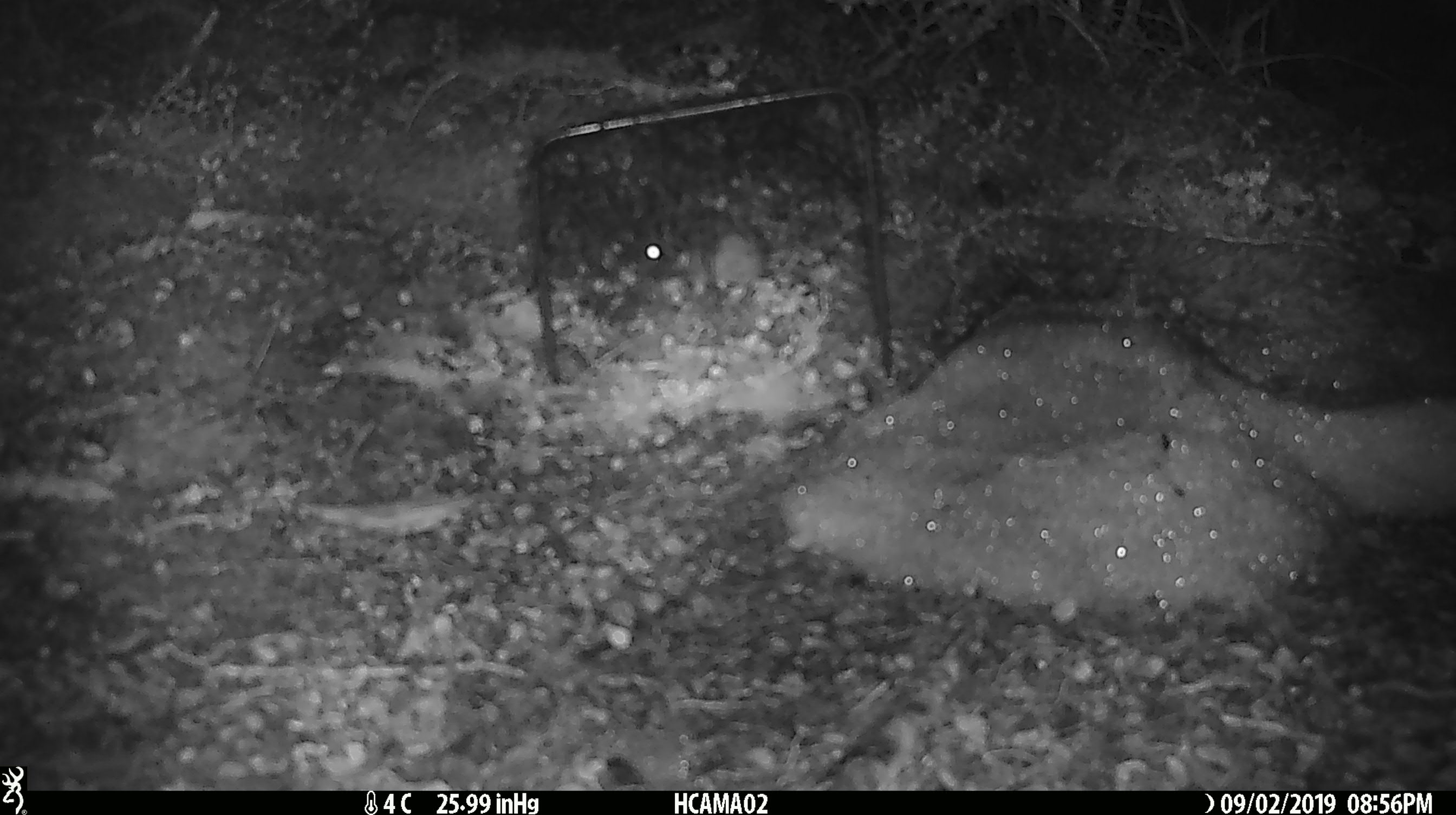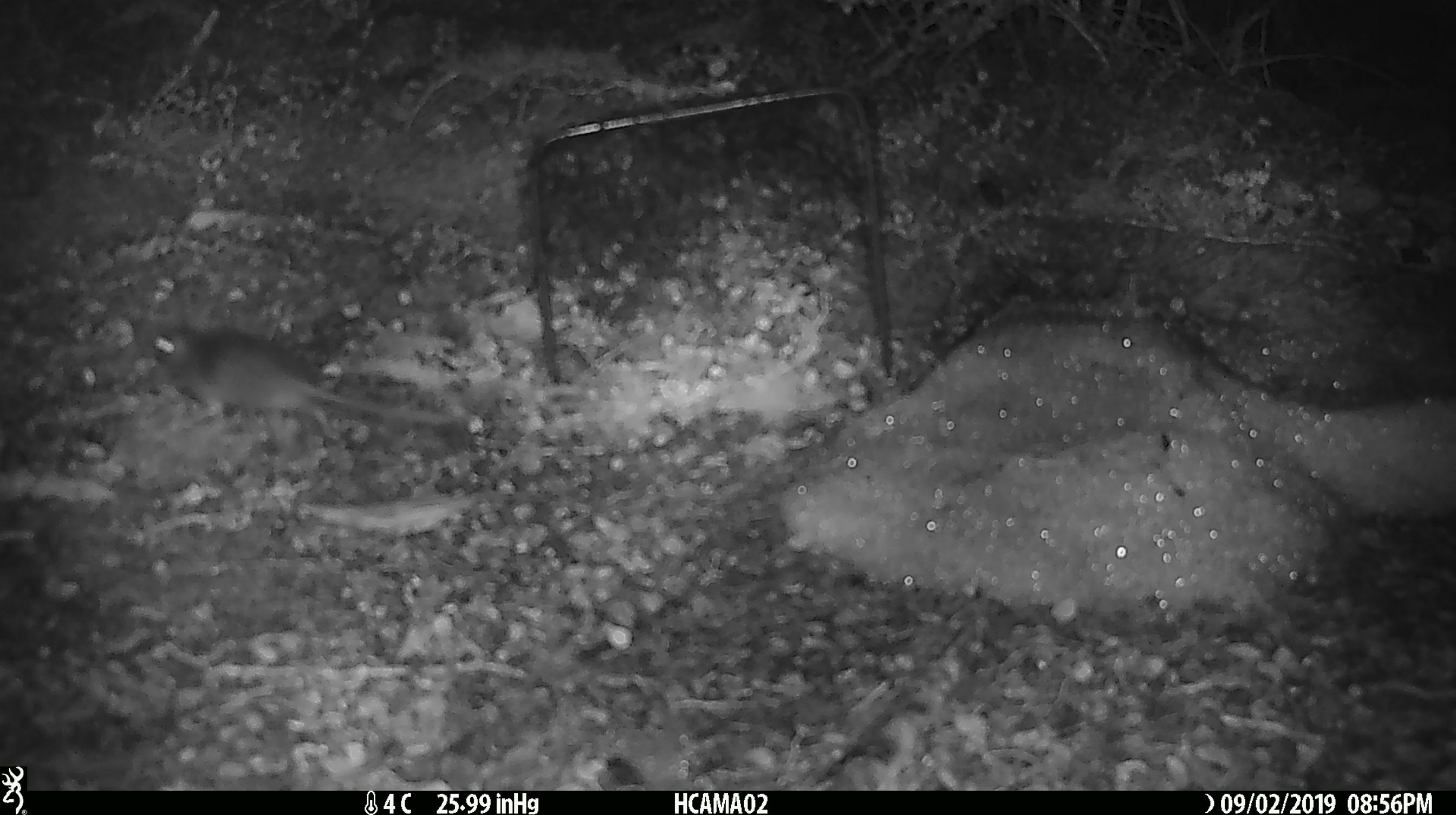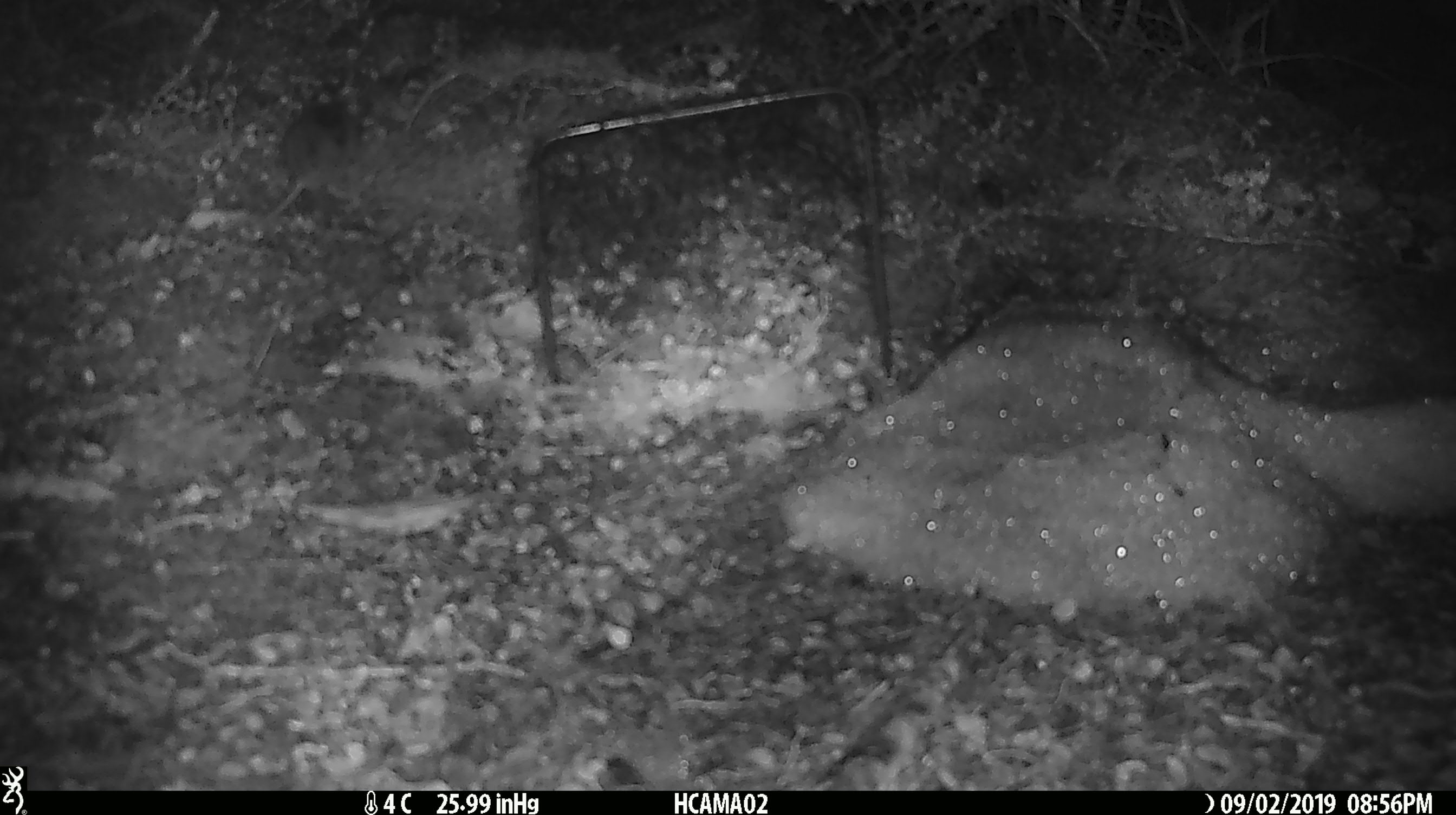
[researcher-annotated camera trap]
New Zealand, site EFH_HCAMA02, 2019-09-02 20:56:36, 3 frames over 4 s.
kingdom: Animalia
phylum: Chordata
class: Mammalia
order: Rodentia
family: Muridae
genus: Mus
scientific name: Mus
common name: mouse